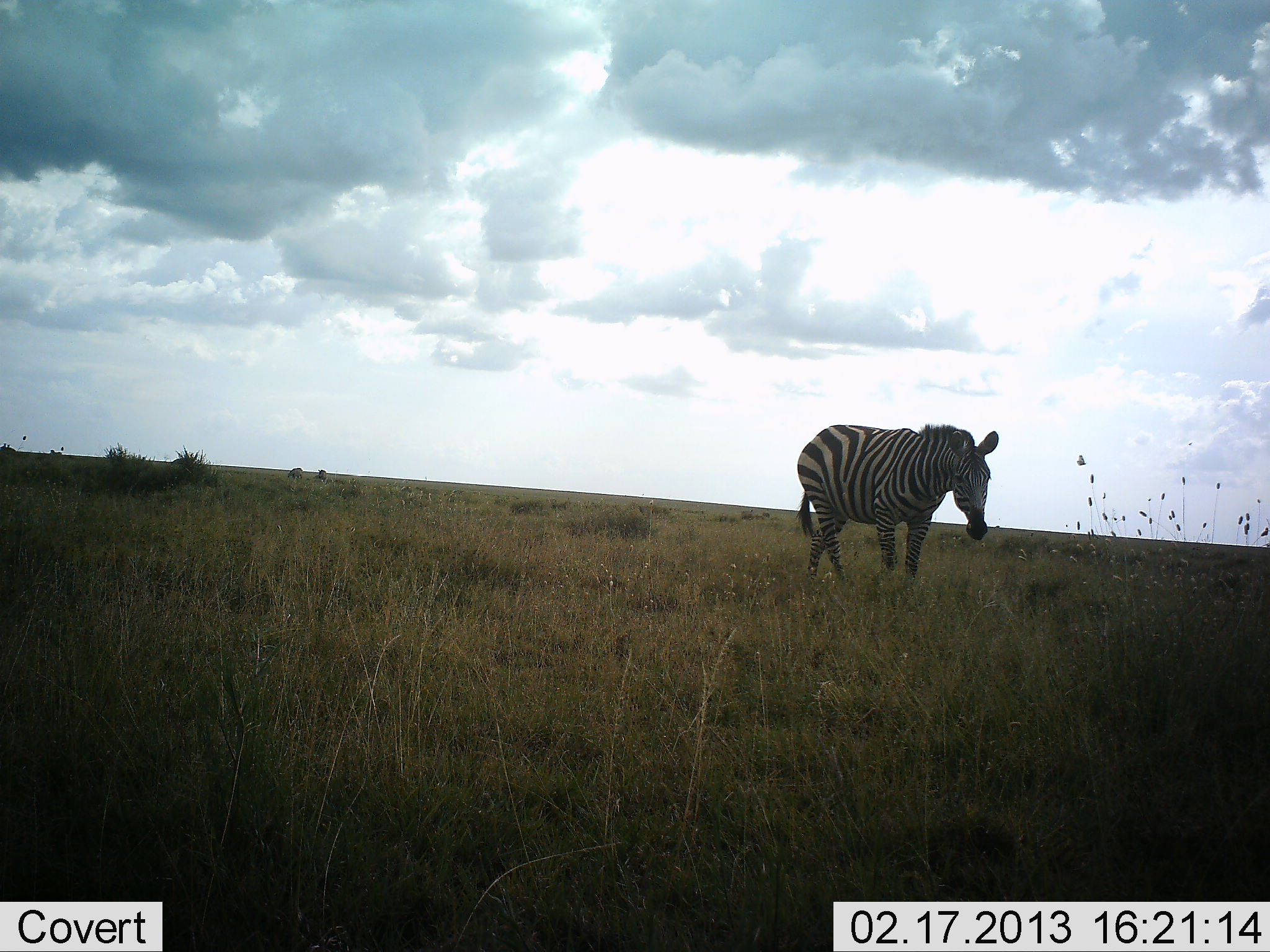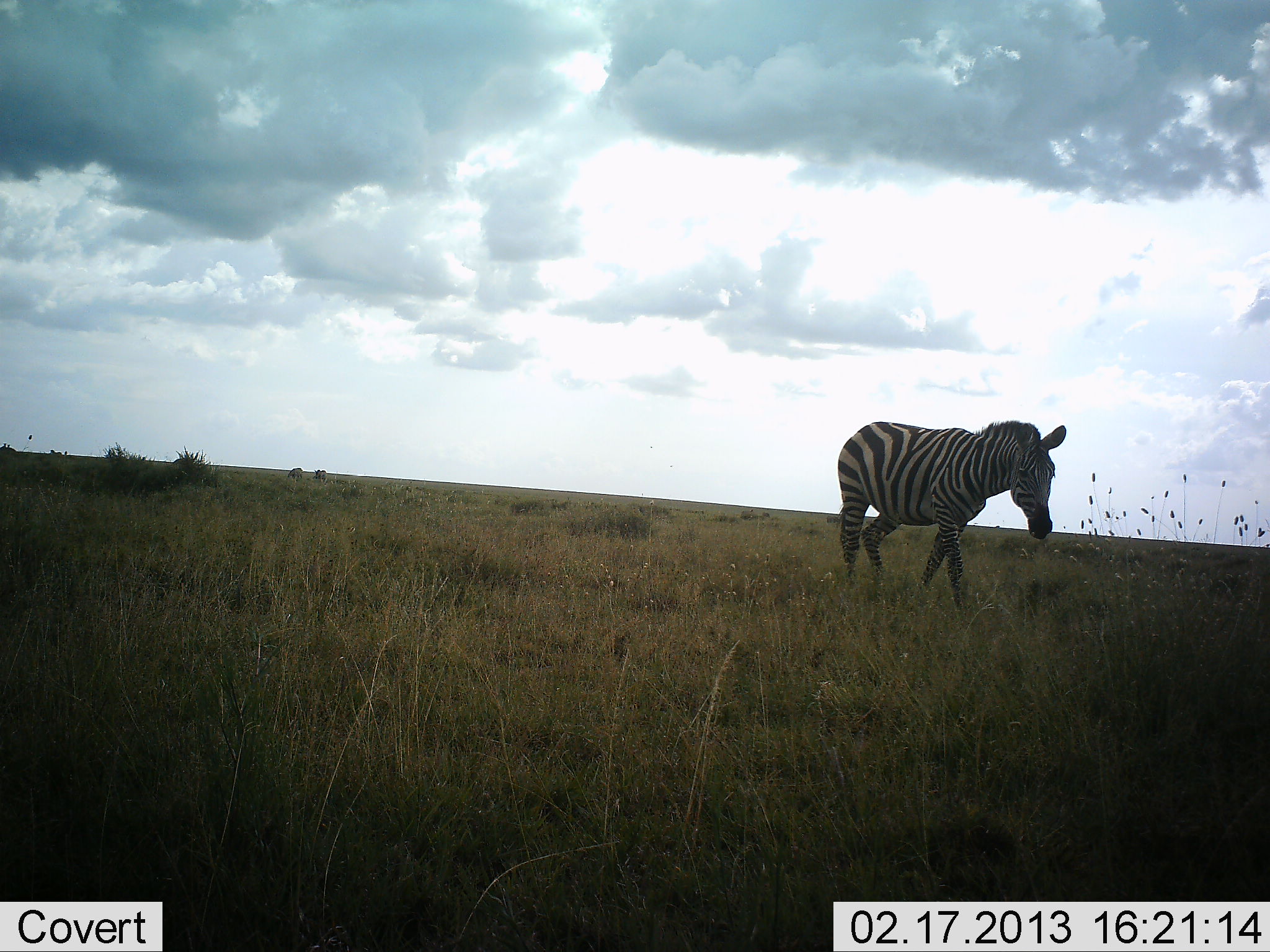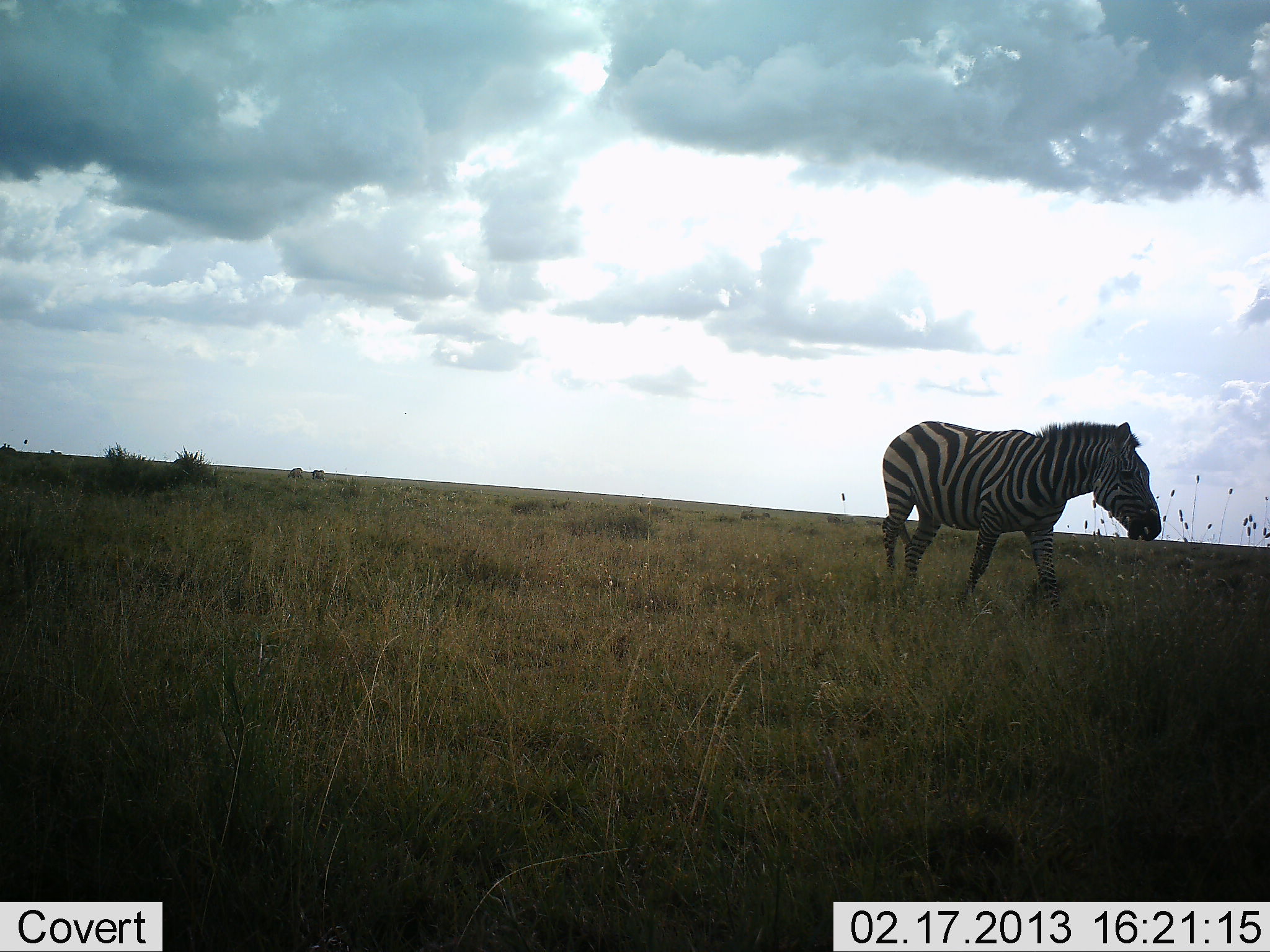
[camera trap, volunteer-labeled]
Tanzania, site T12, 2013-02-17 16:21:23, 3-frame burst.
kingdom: Animalia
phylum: Chordata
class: Mammalia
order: Perissodactyla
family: Equidae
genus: Equus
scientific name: Equus quagga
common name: plains zebra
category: zebra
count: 1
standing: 8%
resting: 0%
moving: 97%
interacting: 0%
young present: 0%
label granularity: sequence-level